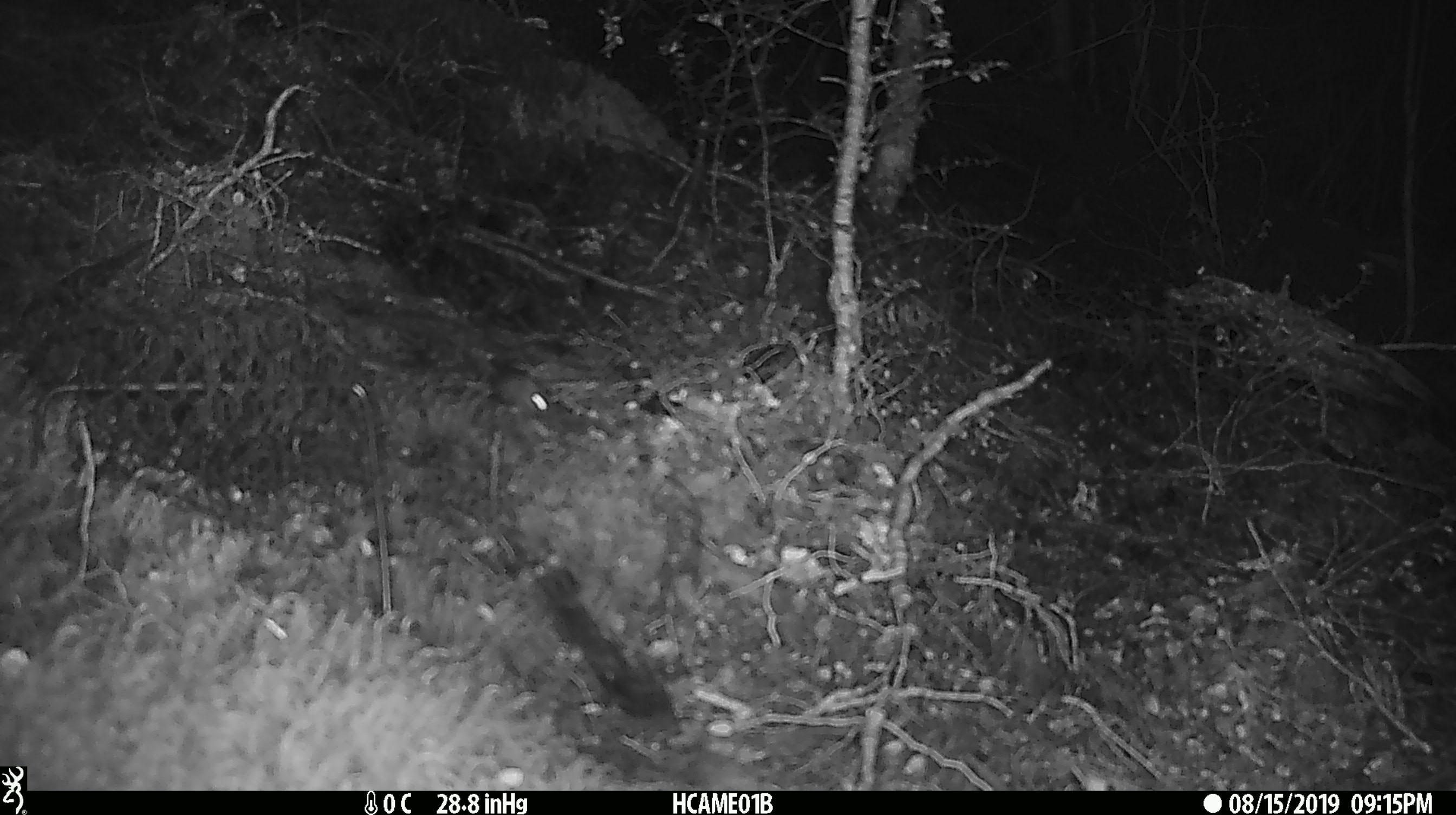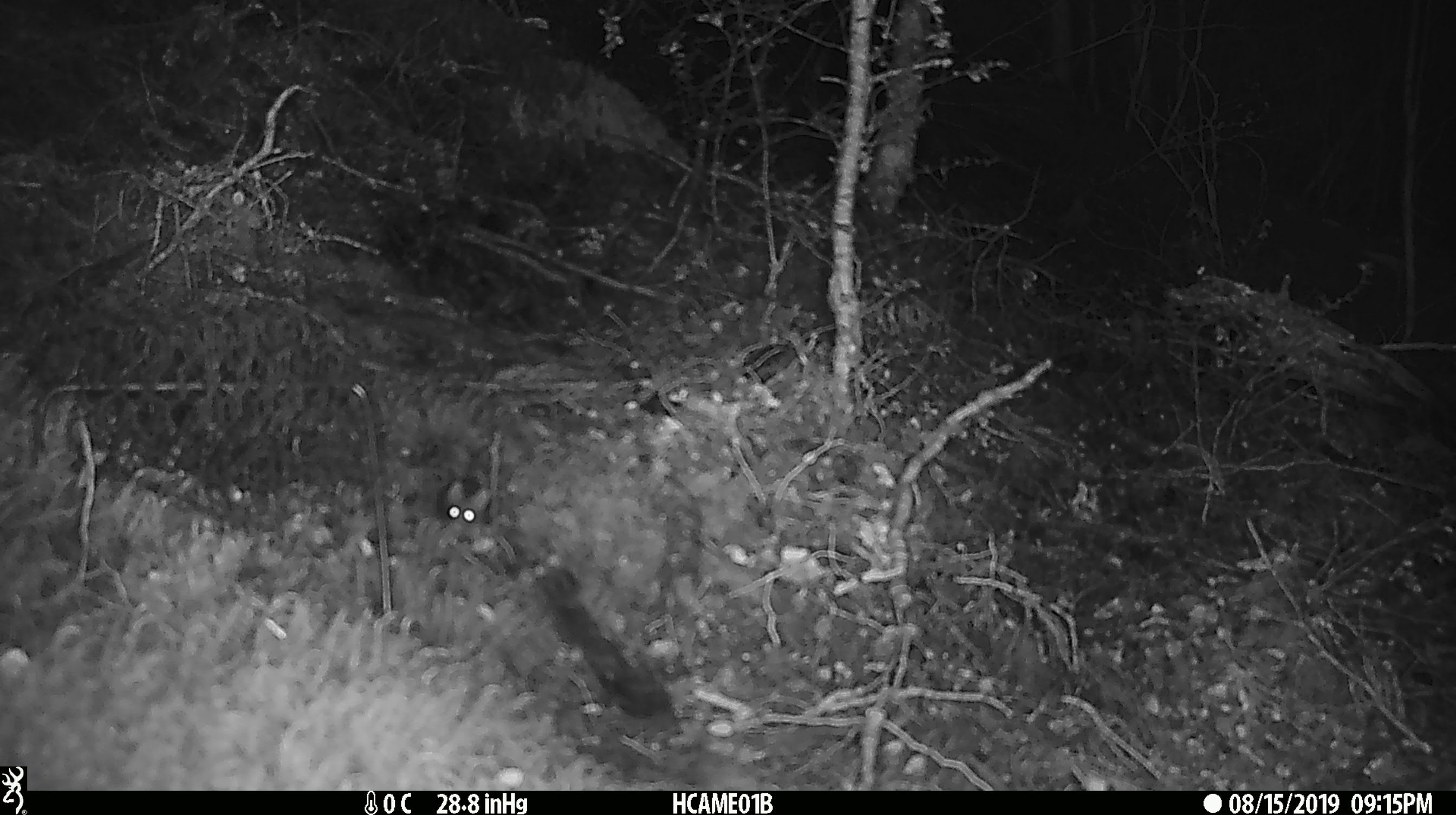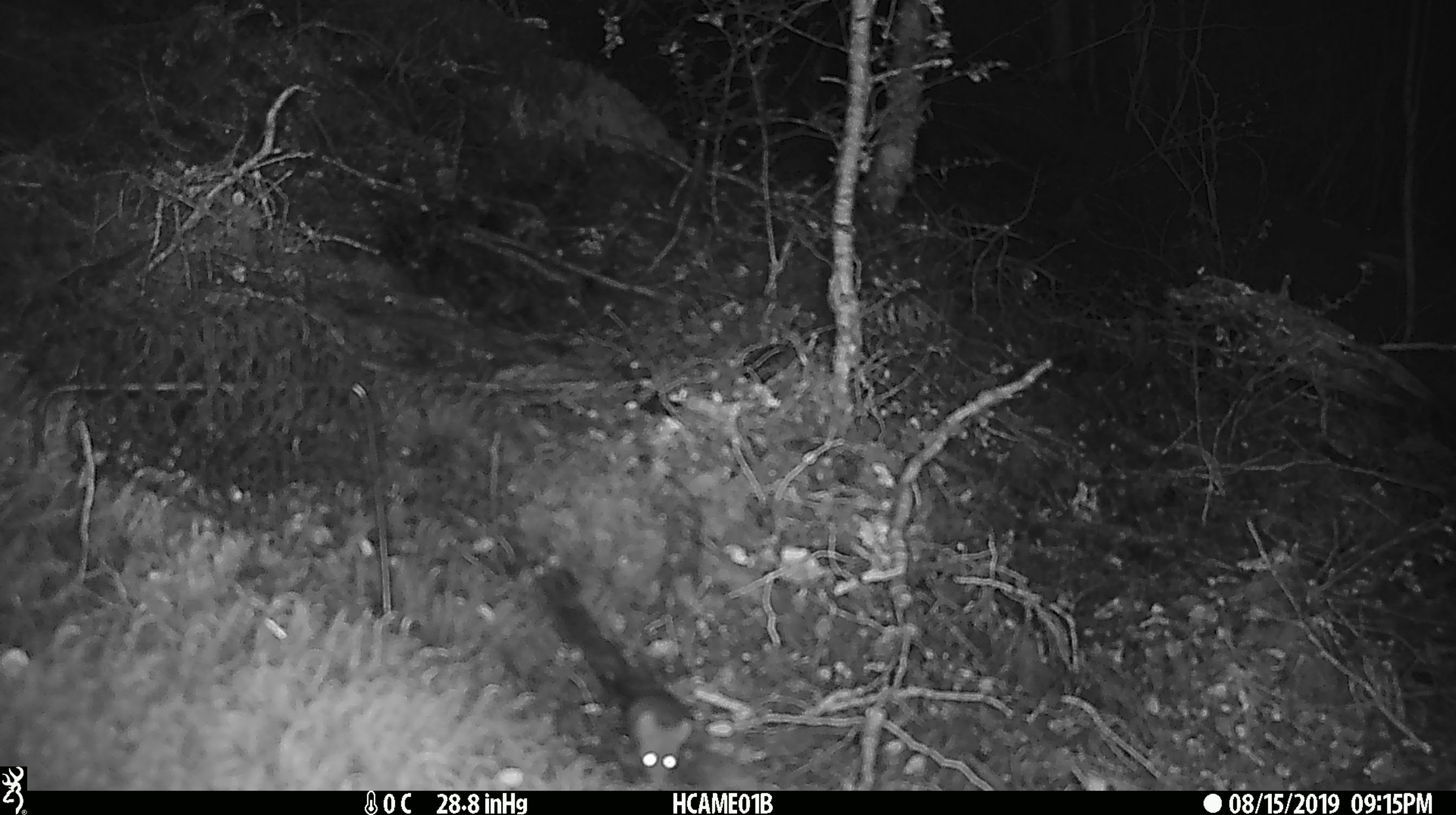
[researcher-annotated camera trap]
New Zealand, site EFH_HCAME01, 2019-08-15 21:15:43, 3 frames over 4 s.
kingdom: Animalia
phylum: Chordata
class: Mammalia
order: Rodentia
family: Muridae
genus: Mus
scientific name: Mus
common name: mouse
Mouse (Mus).